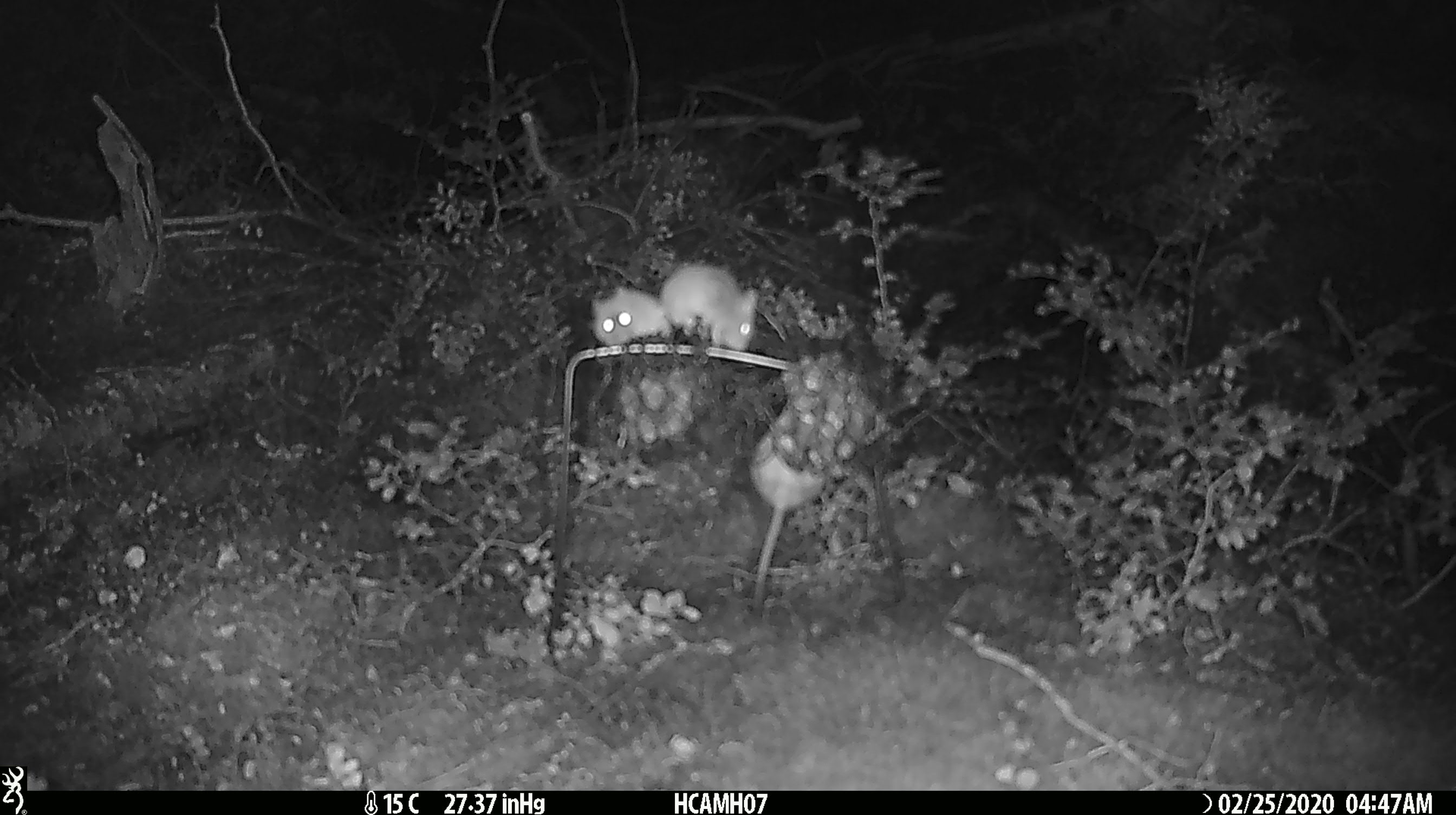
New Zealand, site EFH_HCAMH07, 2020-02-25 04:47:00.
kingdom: Animalia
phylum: Chordata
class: Mammalia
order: Rodentia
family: Muridae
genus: Mus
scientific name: Mus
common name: mouse